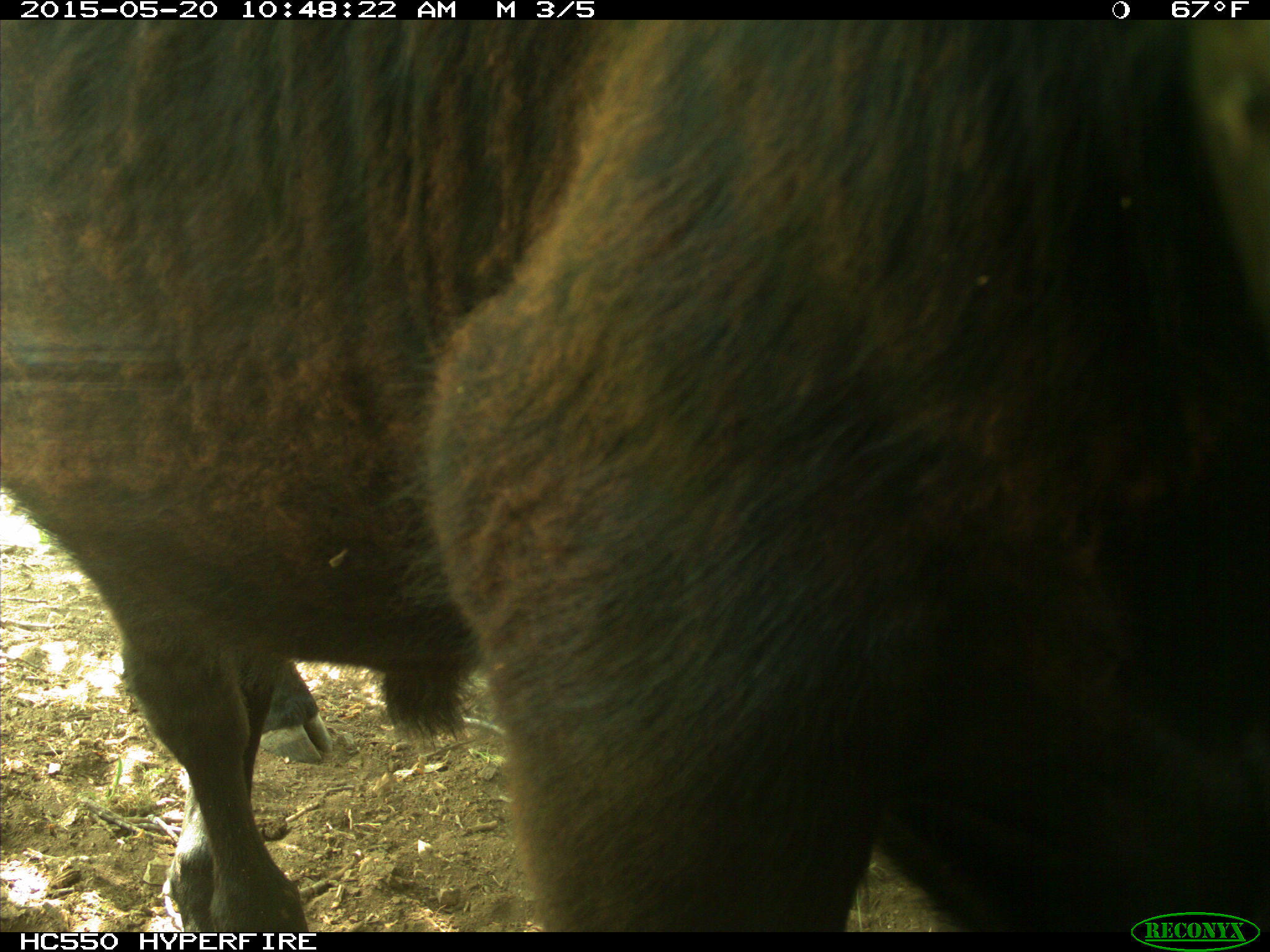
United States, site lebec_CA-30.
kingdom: Animalia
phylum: Chordata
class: Mammalia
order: Artiodactyla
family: Bovidae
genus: Bos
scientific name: Bos taurus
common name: domestic cow